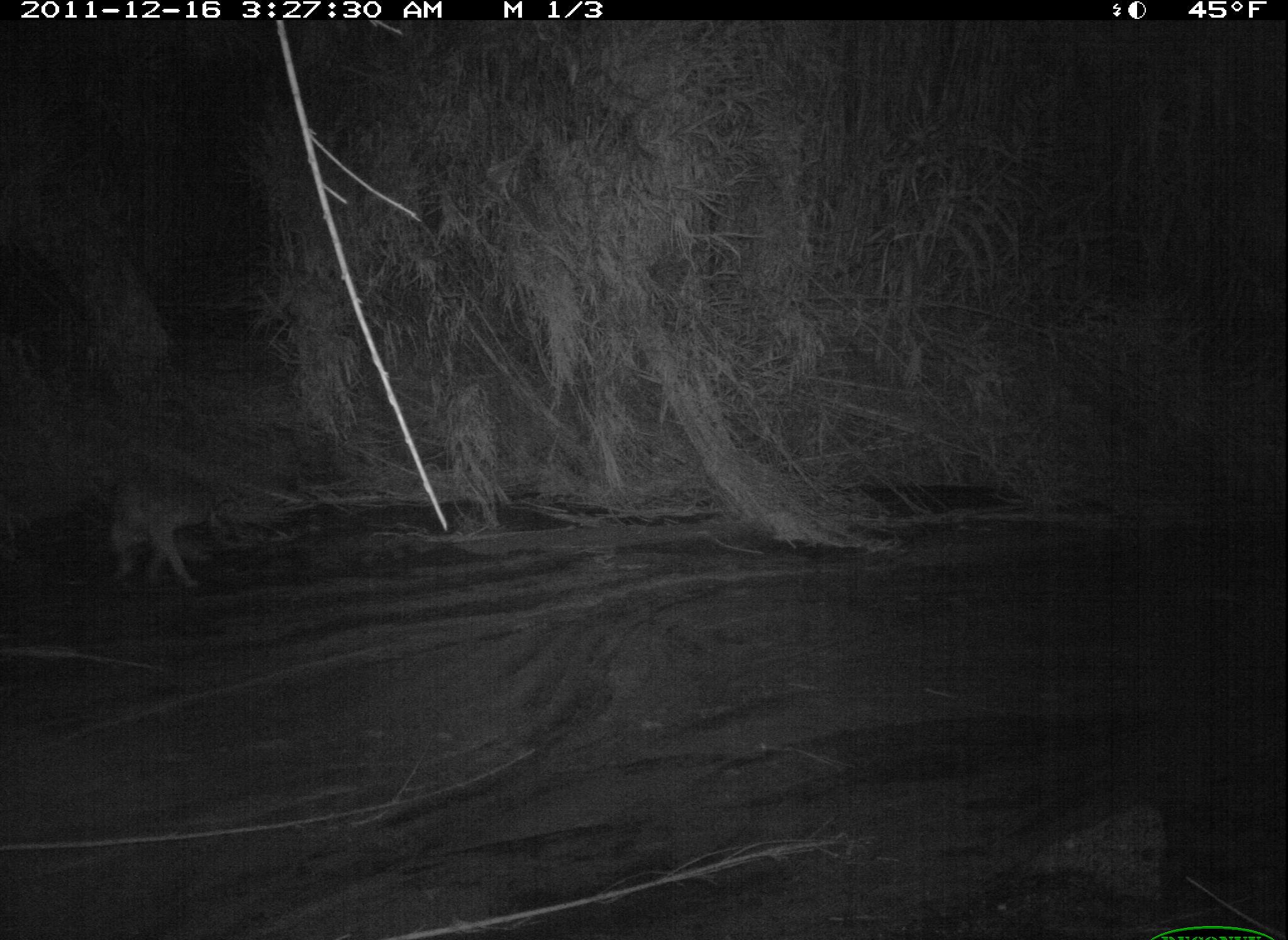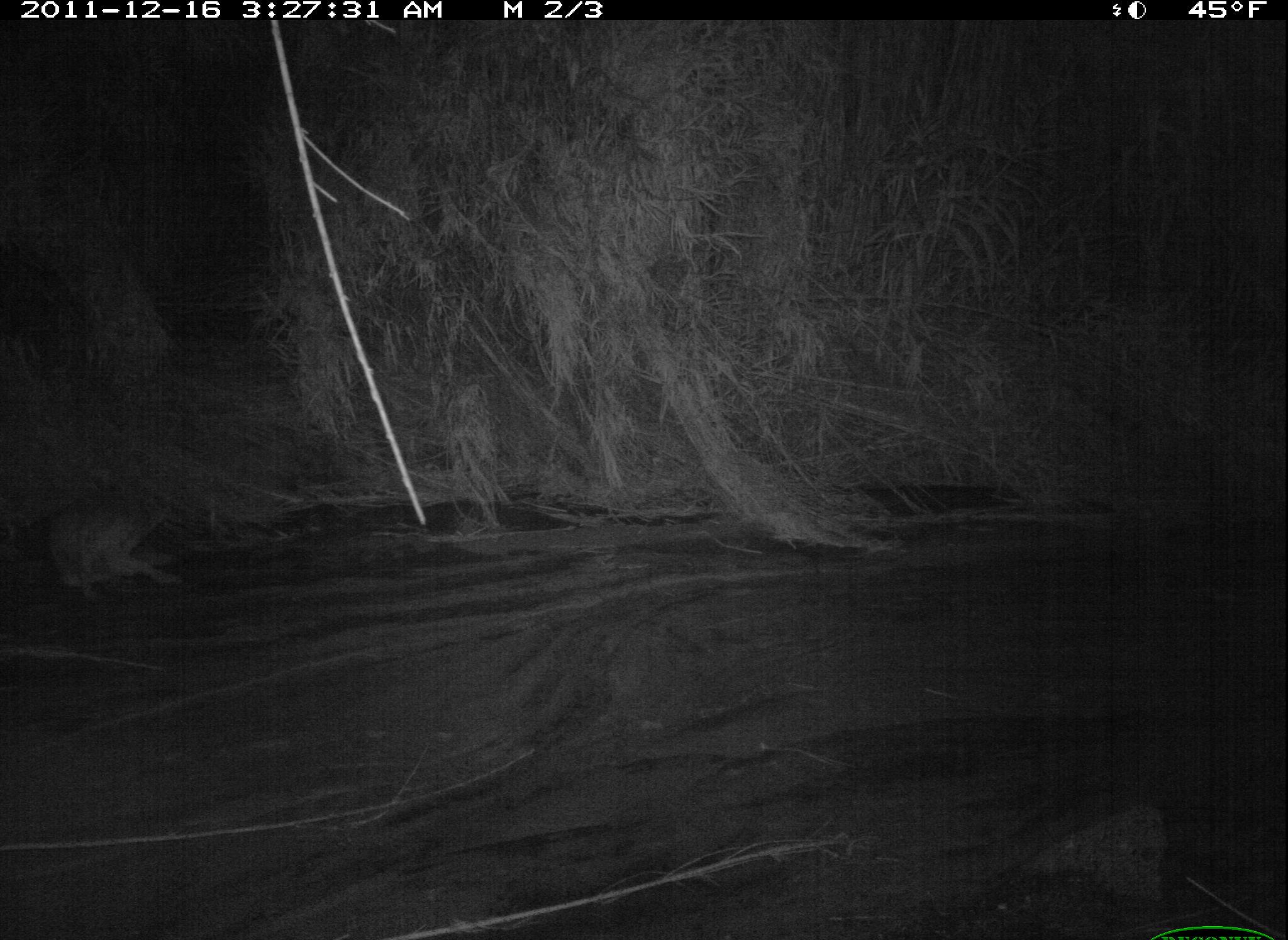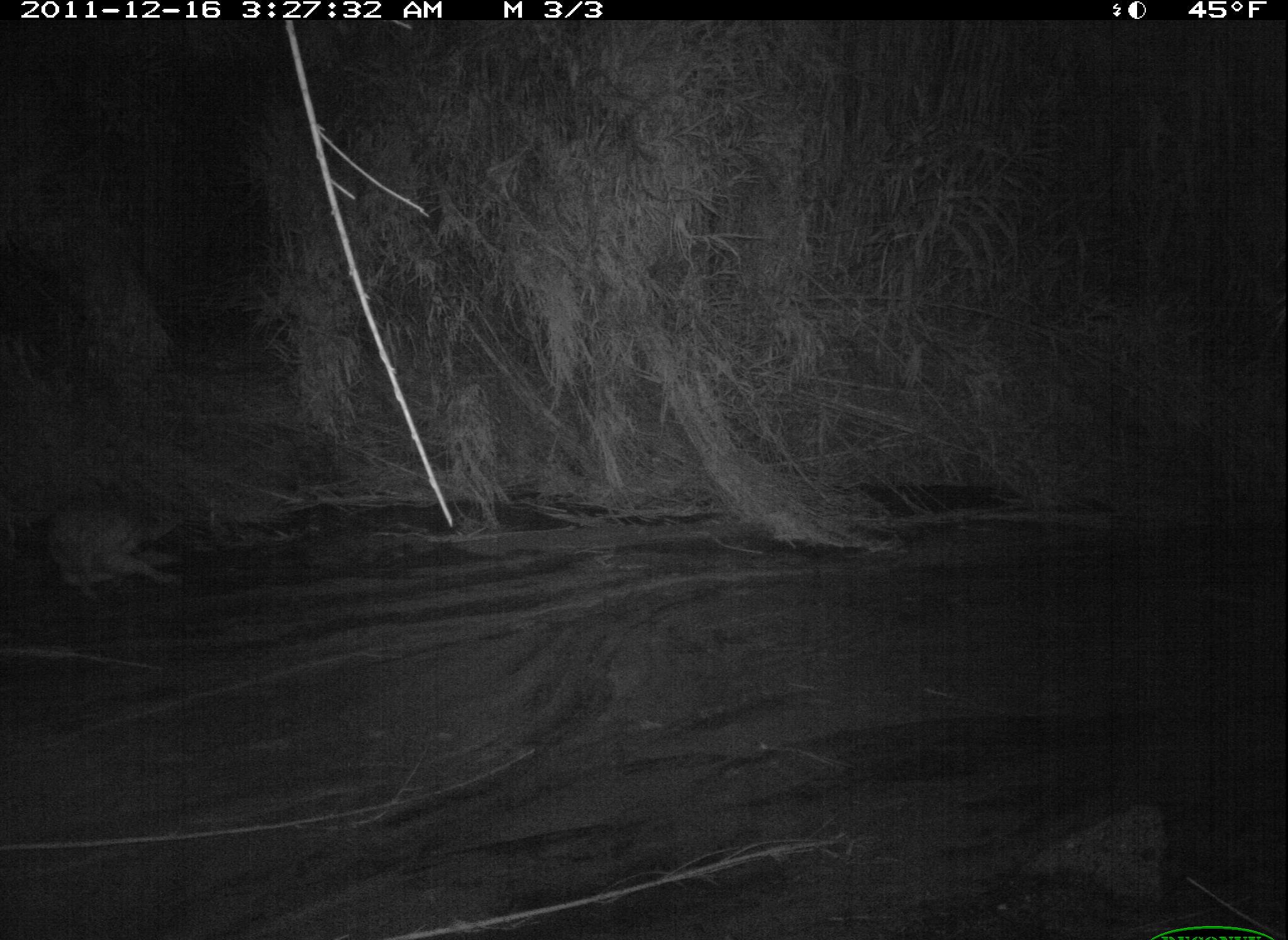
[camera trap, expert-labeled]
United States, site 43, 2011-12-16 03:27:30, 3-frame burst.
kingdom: Animalia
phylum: Chordata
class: Mammalia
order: Carnivora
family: Canidae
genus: Canis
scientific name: Canis latrans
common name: coyote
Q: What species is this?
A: Coyote (Canis latrans).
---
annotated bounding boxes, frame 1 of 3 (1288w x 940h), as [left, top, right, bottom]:
coyote: [87, 432, 251, 602]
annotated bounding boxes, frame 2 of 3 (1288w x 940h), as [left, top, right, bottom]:
coyote: [43, 477, 187, 605]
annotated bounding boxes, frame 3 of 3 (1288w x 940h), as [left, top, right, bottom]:
coyote: [31, 474, 208, 610]